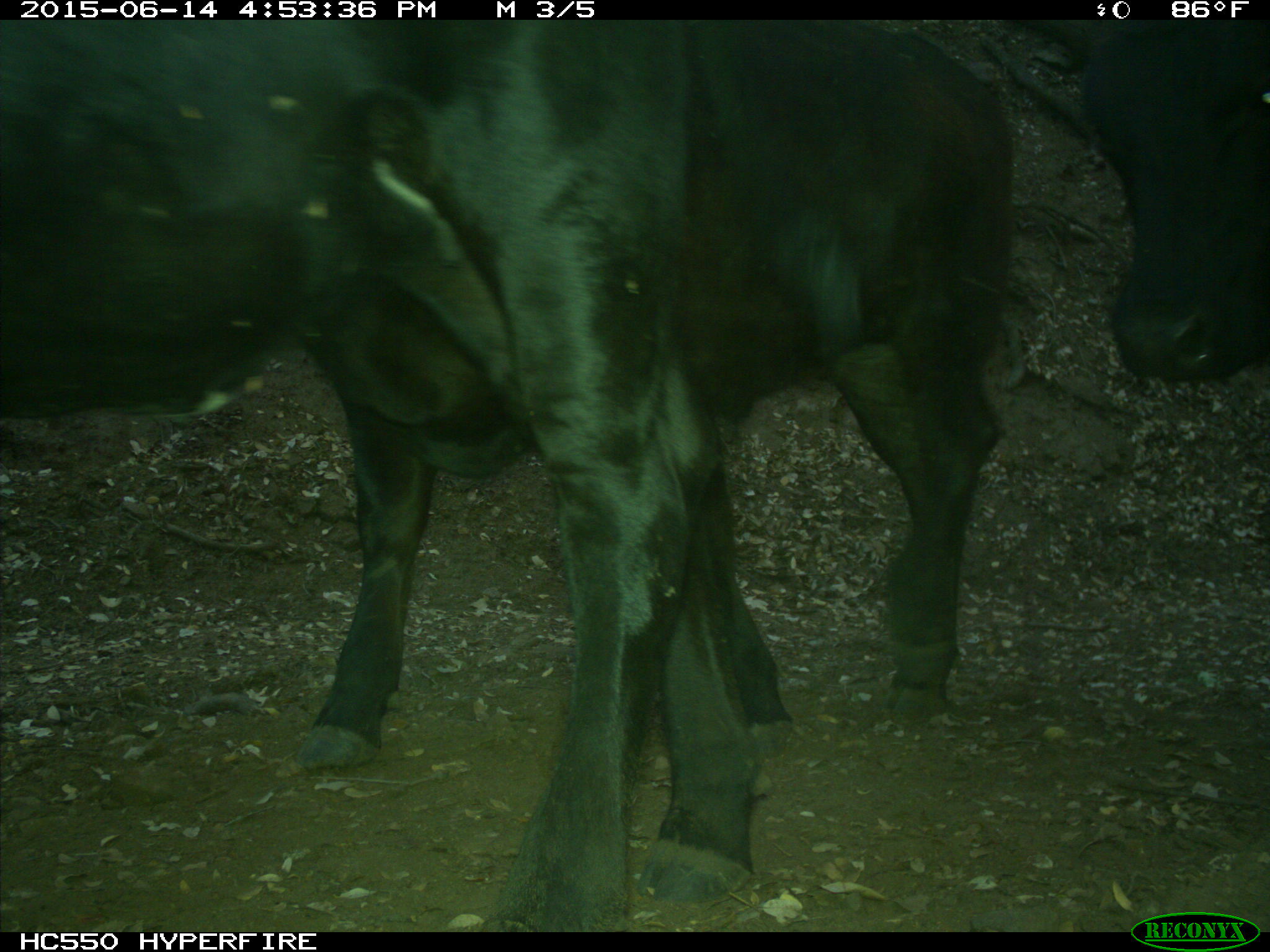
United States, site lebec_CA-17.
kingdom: Animalia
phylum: Chordata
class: Mammalia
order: Artiodactyla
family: Bovidae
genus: Bos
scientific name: Bos taurus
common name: domestic cow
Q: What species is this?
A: Bos taurus (domestic cow).